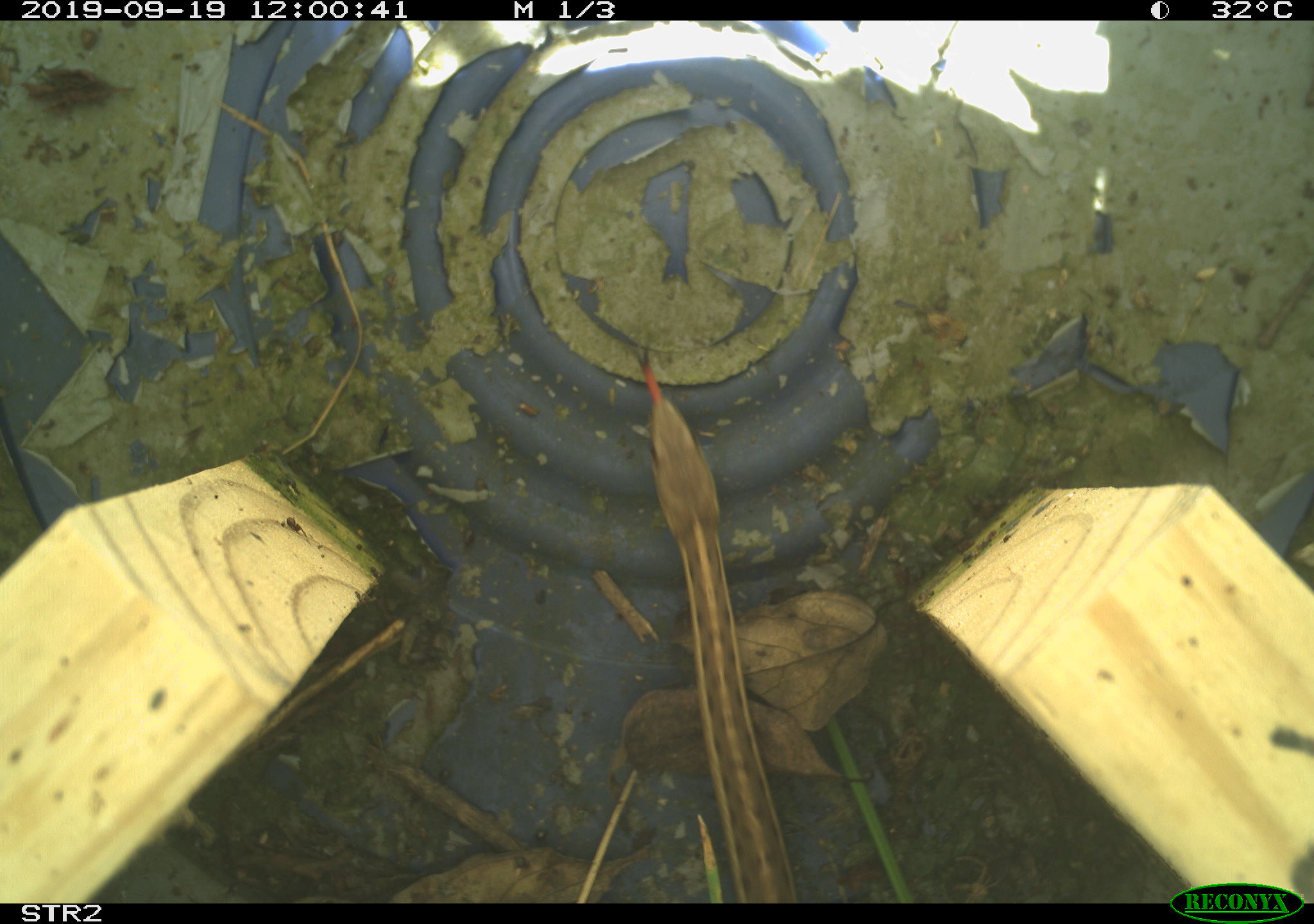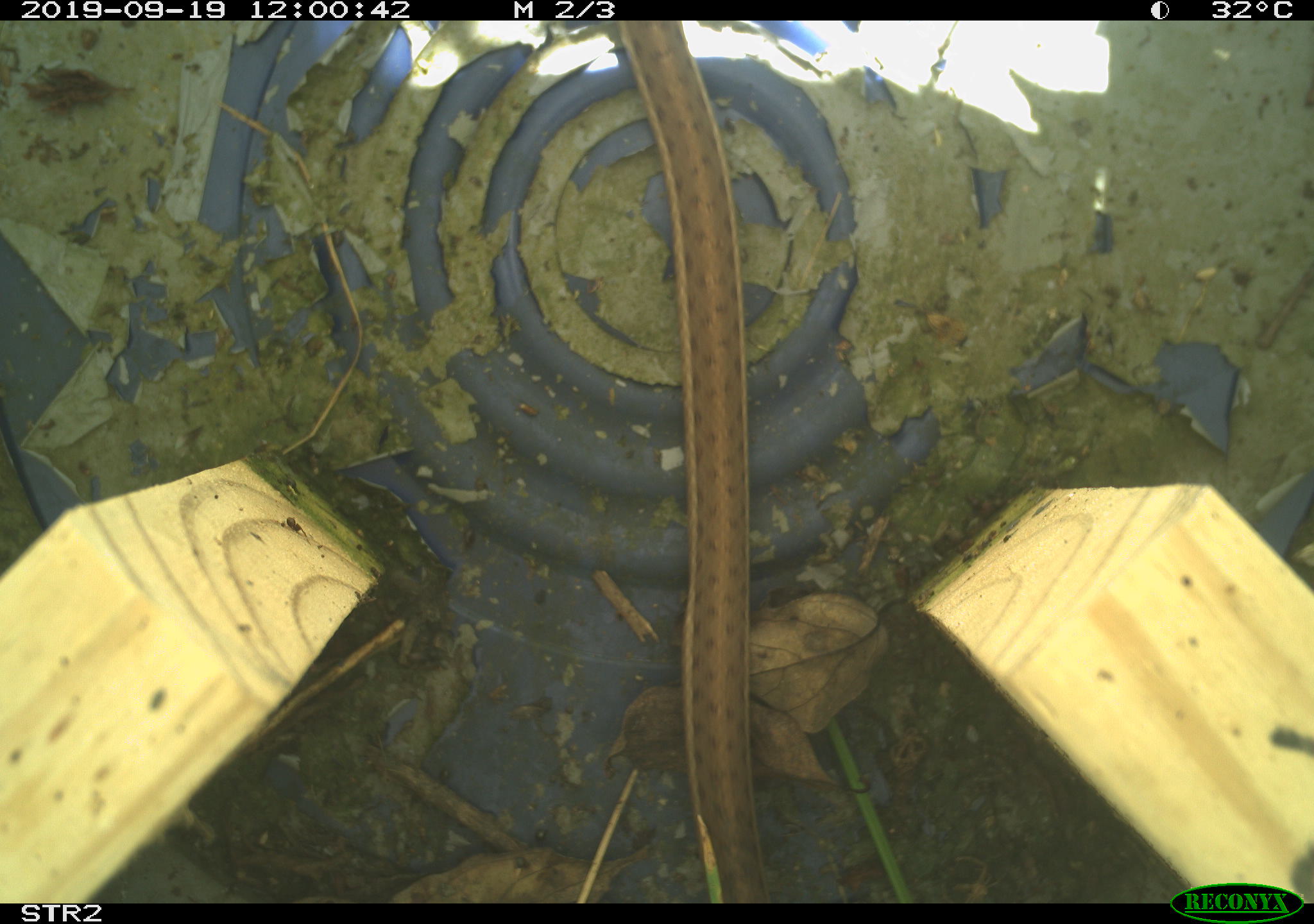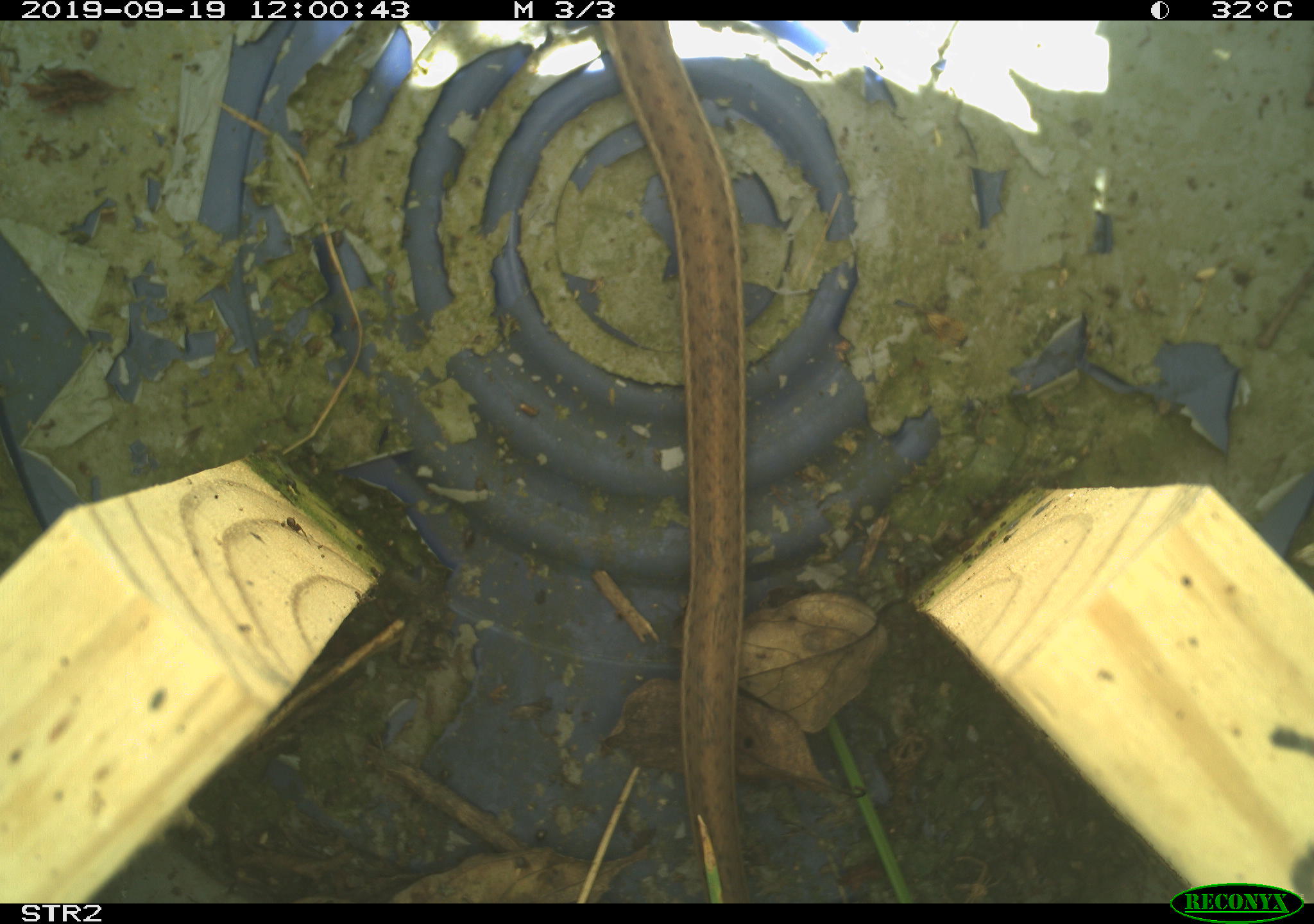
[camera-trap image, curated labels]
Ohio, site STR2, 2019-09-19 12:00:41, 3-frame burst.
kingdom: Animalia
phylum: Chordata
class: Reptilia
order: Squamata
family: Colubridae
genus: Thamnophis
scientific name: Thamnophis sirtalis sirtalis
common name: eastern gartersnake